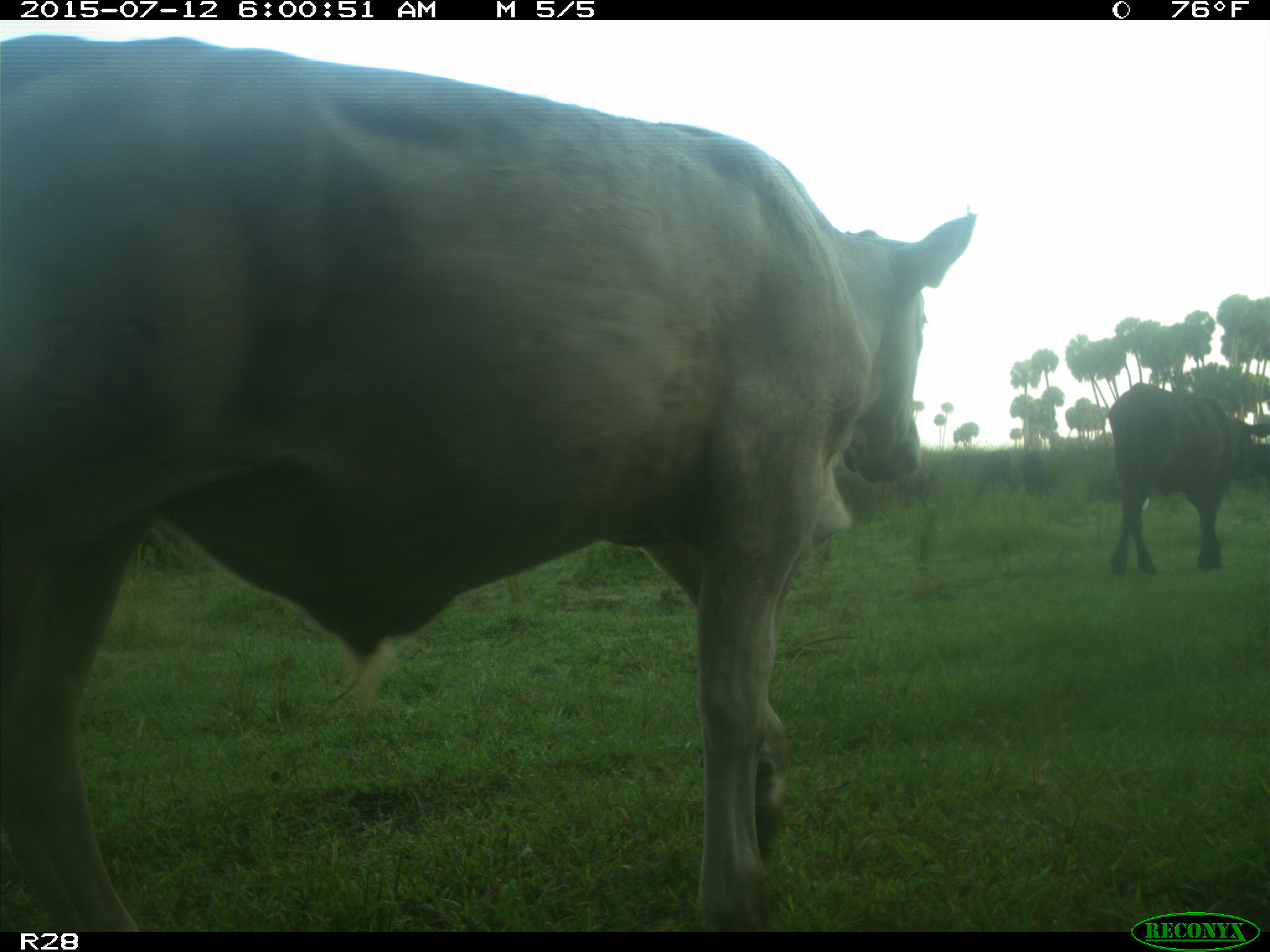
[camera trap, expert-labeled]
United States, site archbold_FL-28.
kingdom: Animalia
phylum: Chordata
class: Mammalia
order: Artiodactyla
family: Bovidae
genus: Bos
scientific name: Bos taurus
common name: domestic cow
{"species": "Bos taurus (domestic cow)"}